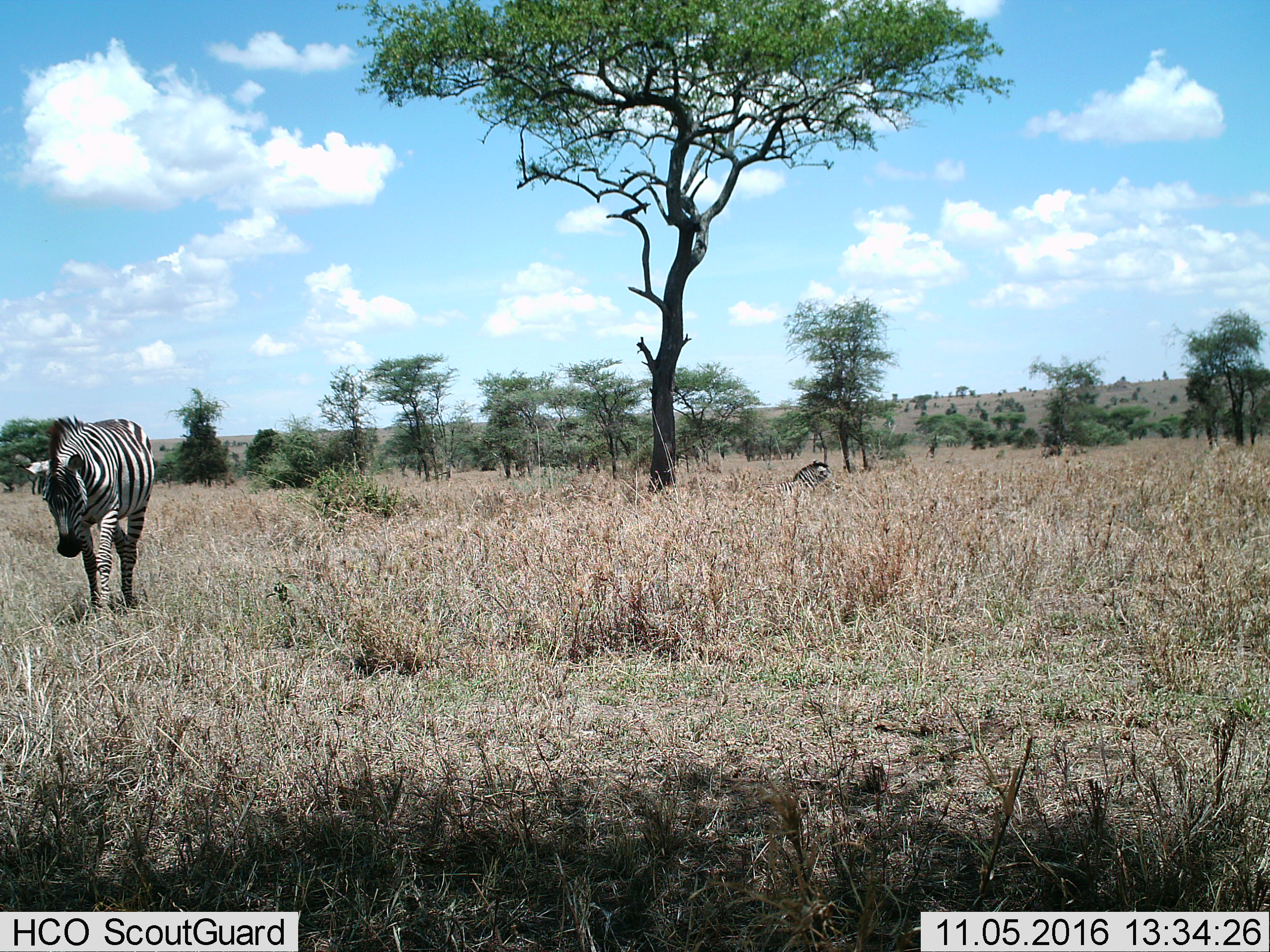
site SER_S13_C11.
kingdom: Animalia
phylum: Chordata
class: Mammalia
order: Perissodactyla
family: Equidae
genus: Equus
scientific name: Equus quagga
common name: plains zebra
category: zebraplains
Zebraplains (plains zebra) (Equus quagga), count 2. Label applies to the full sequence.